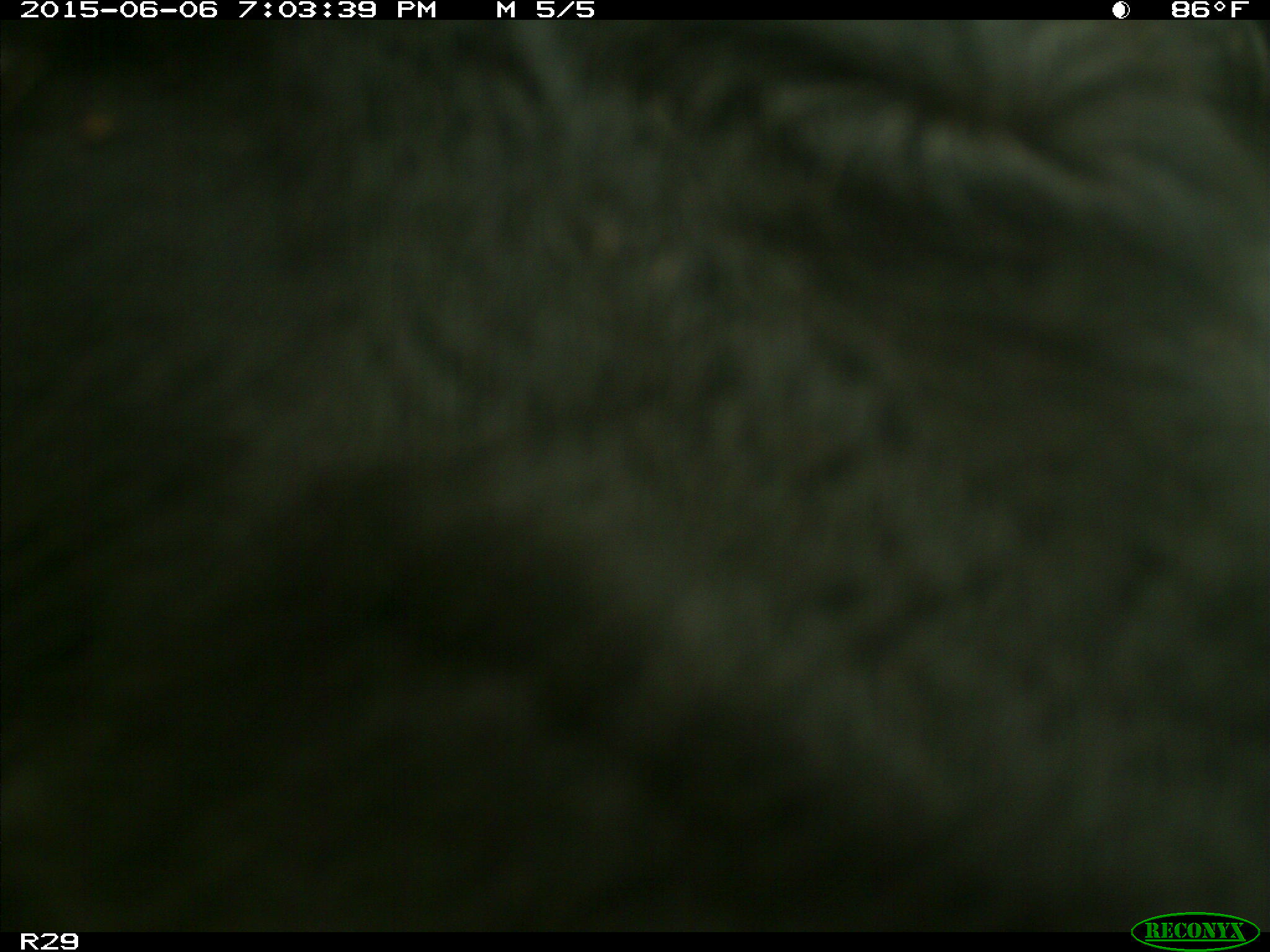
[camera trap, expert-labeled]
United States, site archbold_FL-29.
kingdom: Animalia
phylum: Chordata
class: Mammalia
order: Artiodactyla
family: Bovidae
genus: Bos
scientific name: Bos taurus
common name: domestic cow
Bos taurus (domestic cow).